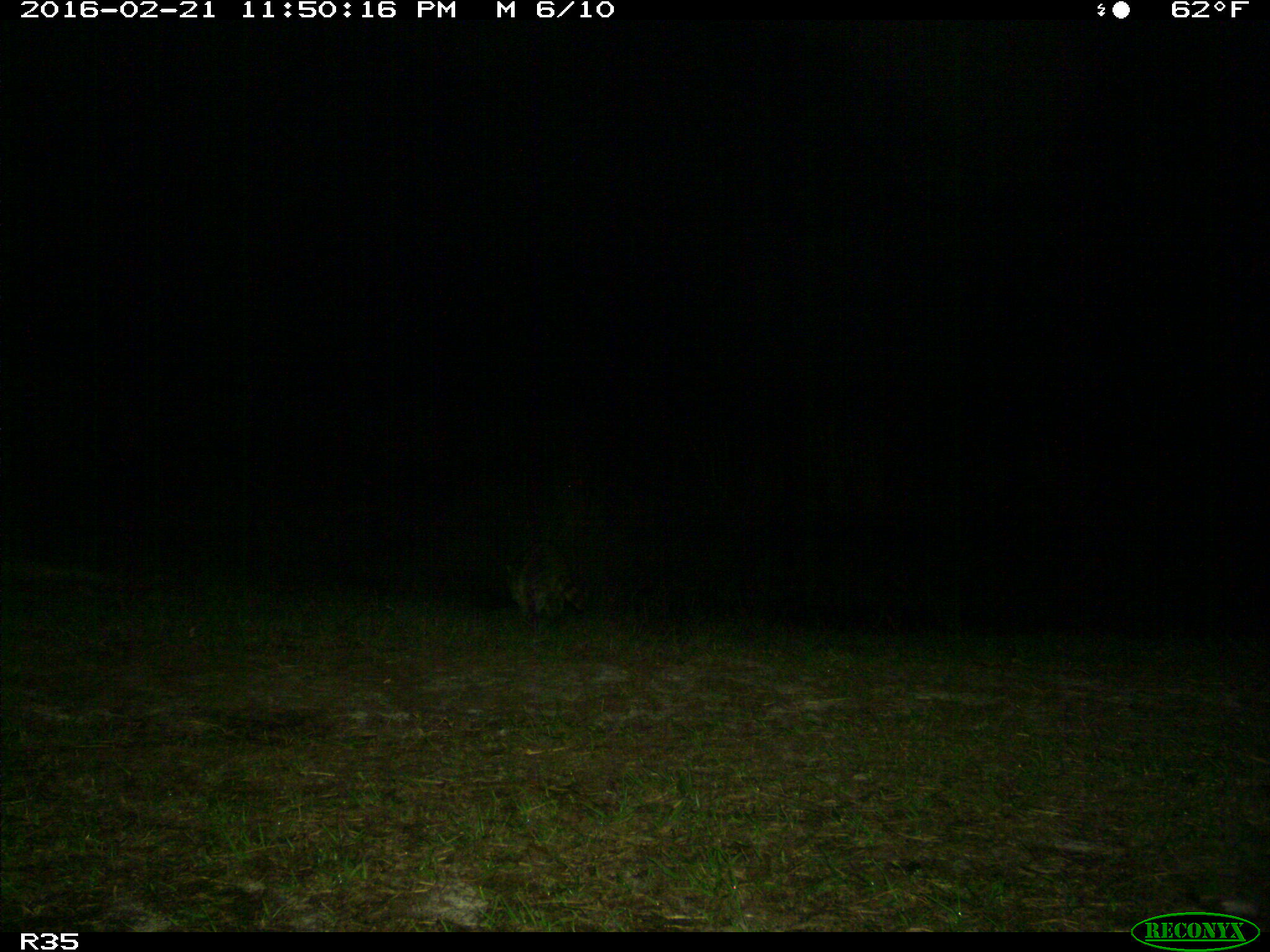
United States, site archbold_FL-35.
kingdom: Animalia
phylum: Chordata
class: Mammalia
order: Carnivora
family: Procyonidae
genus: Procyon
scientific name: Procyon lotor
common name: common raccoon